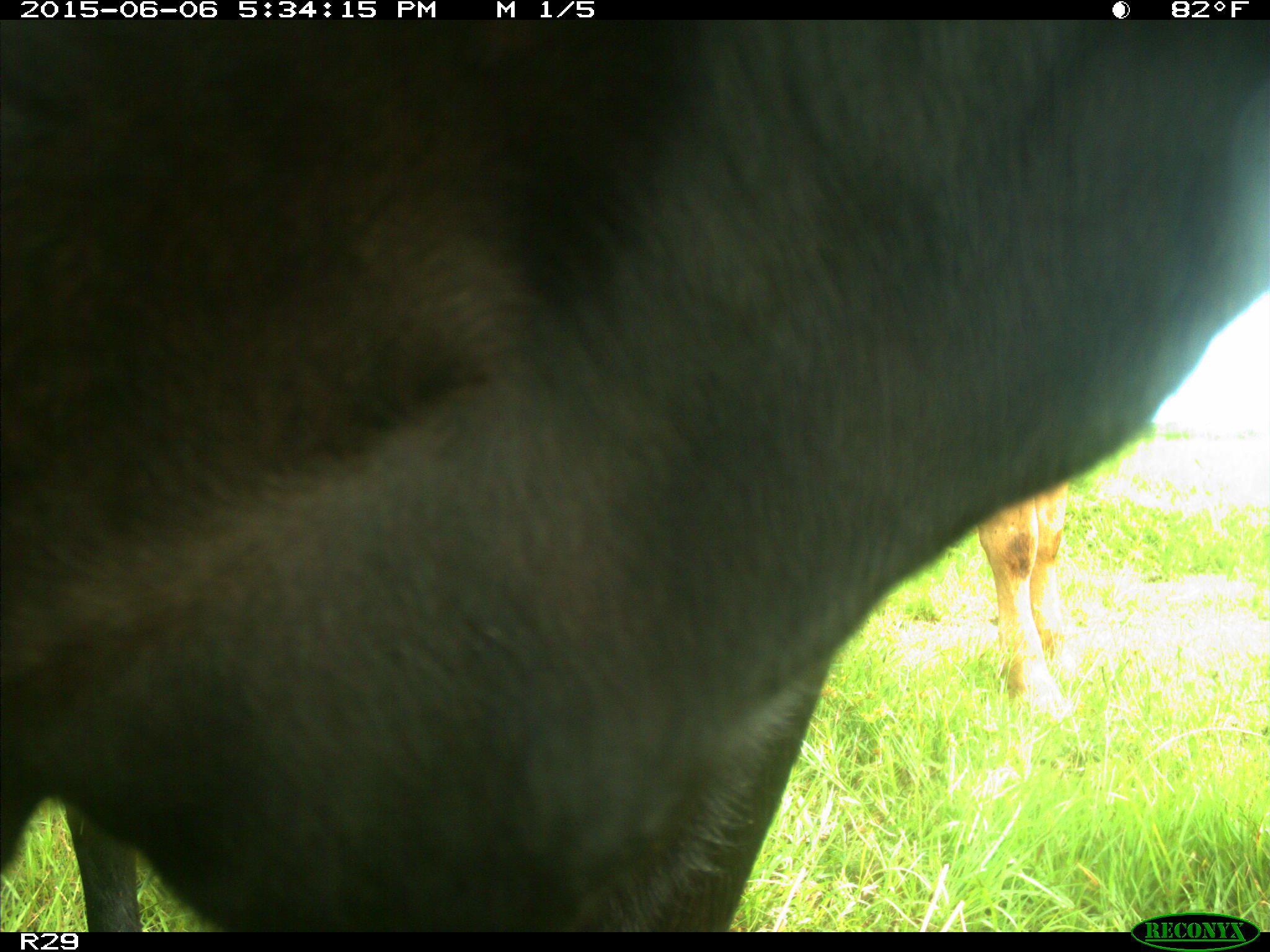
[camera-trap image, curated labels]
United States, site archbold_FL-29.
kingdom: Animalia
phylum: Chordata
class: Mammalia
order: Artiodactyla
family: Bovidae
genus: Bos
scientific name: Bos taurus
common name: domestic cow